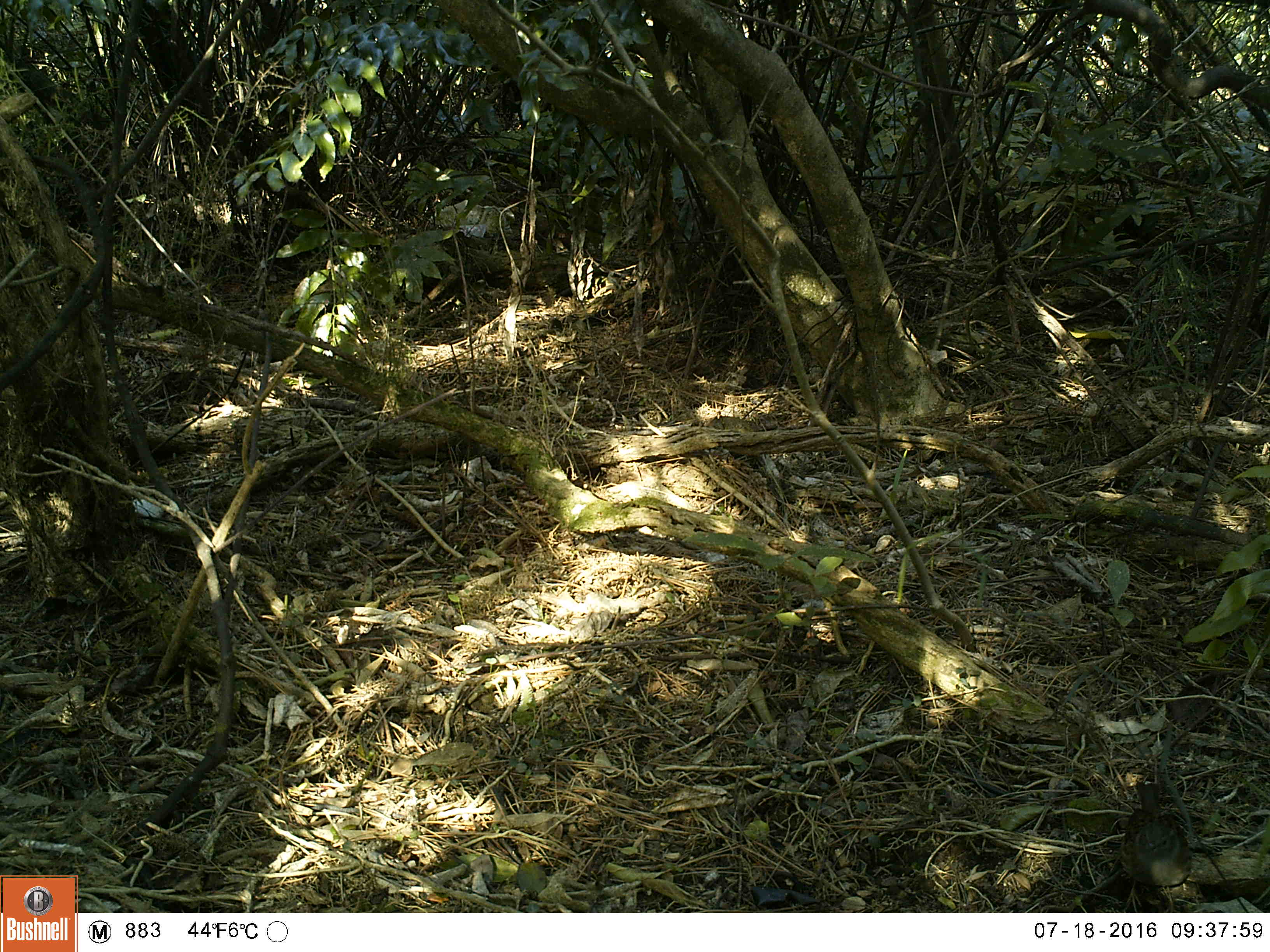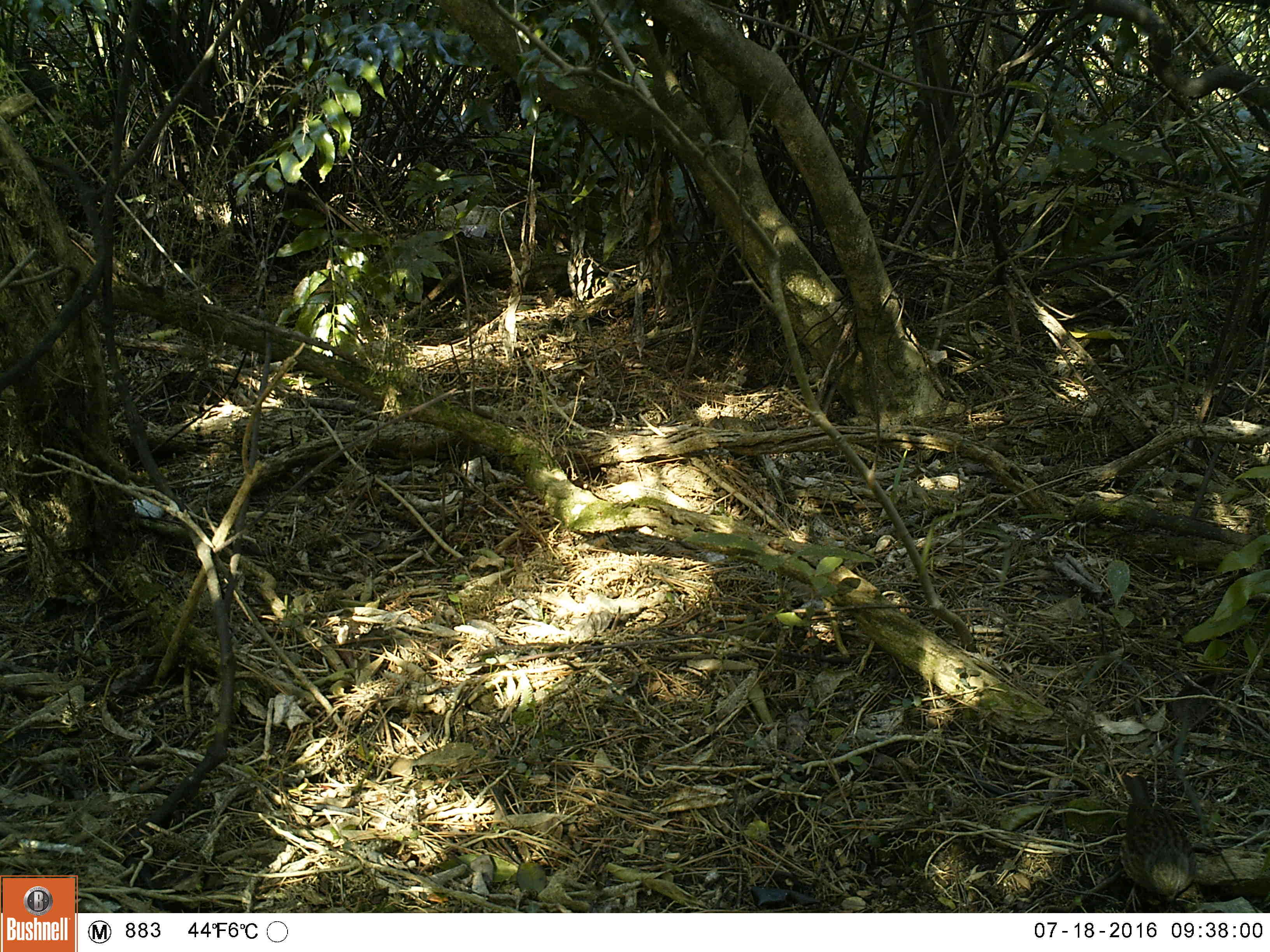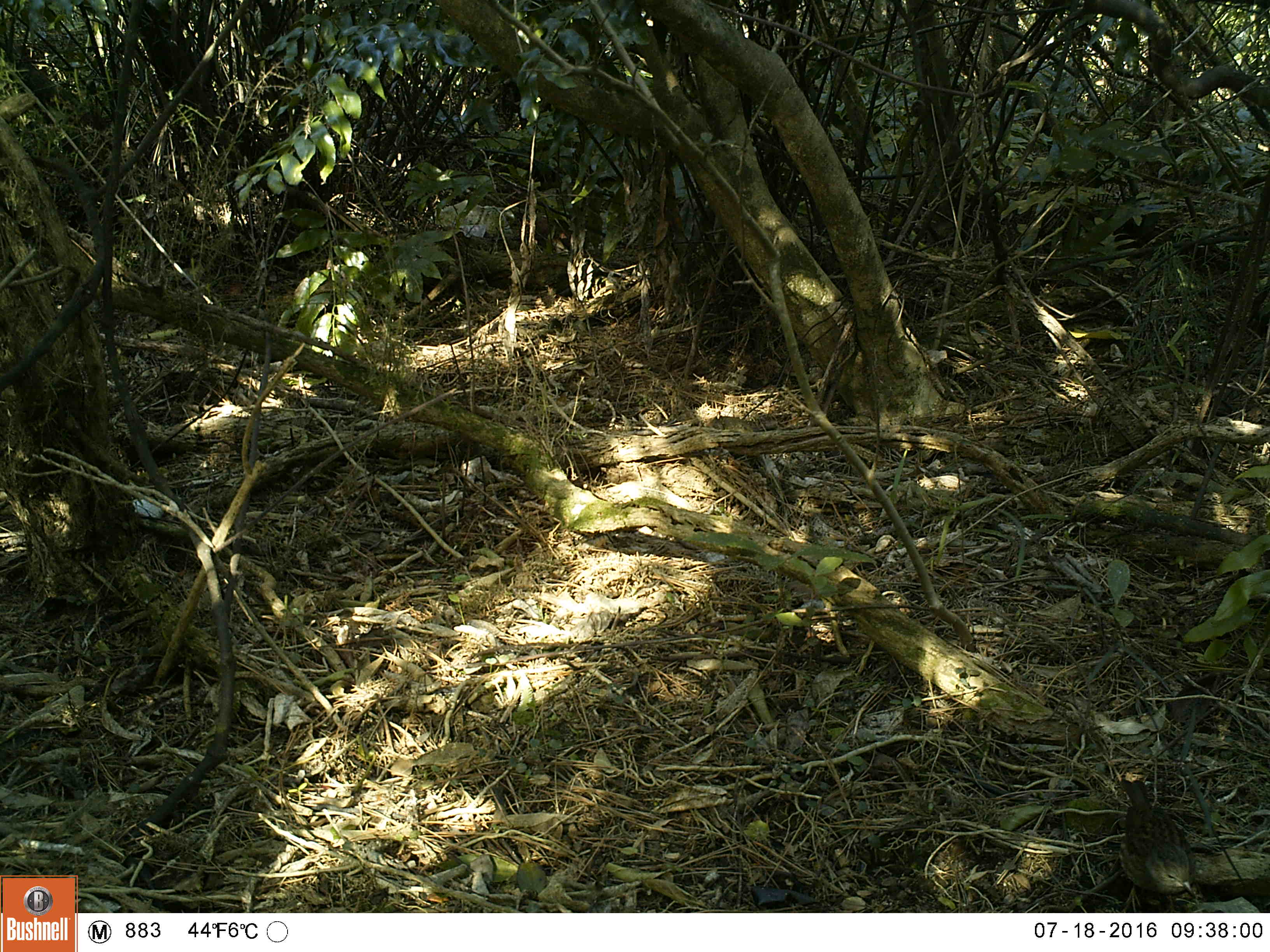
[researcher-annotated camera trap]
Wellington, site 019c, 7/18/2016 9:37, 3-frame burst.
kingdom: Animalia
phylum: Chordata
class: Aves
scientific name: Aves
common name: bird